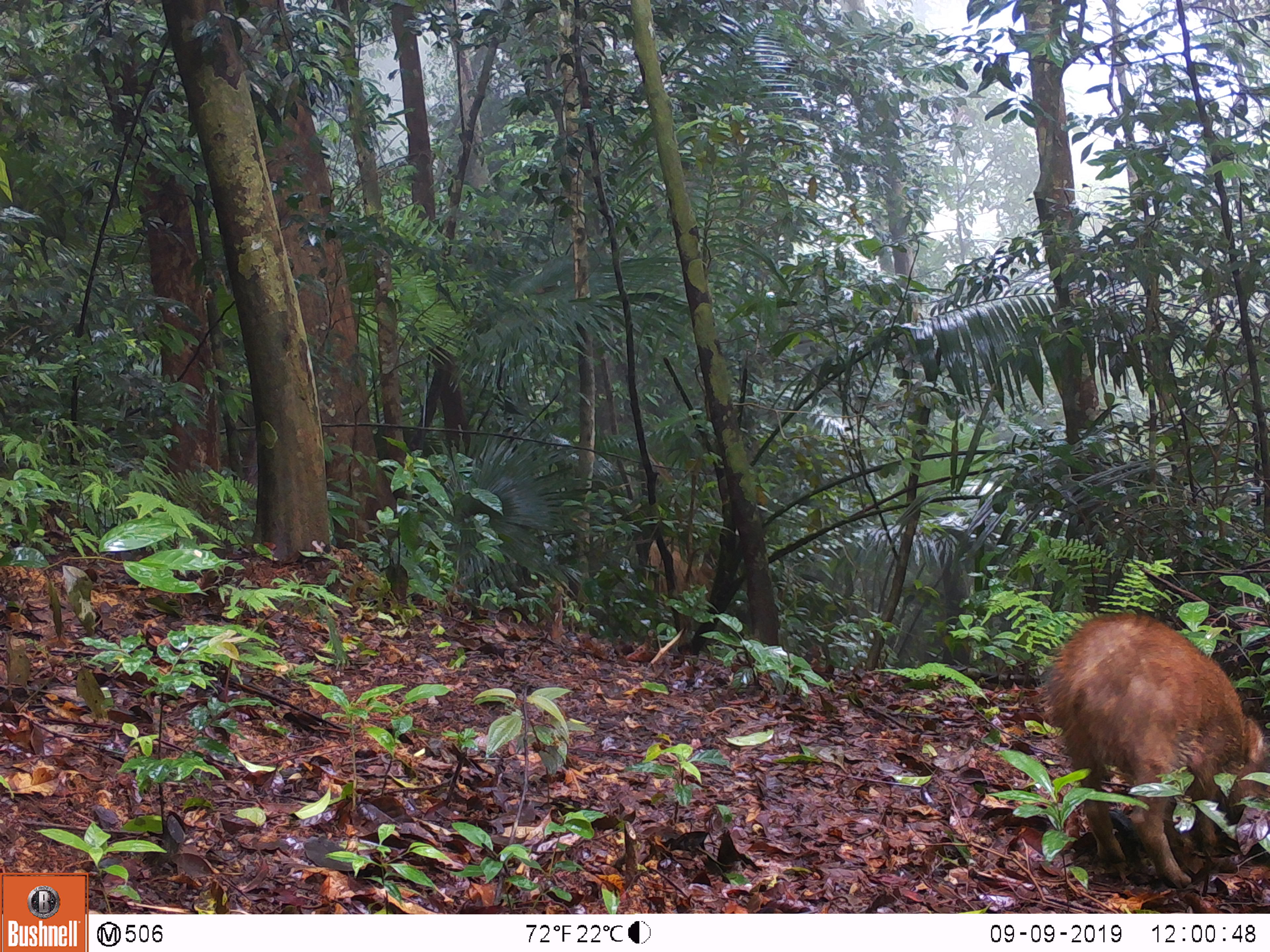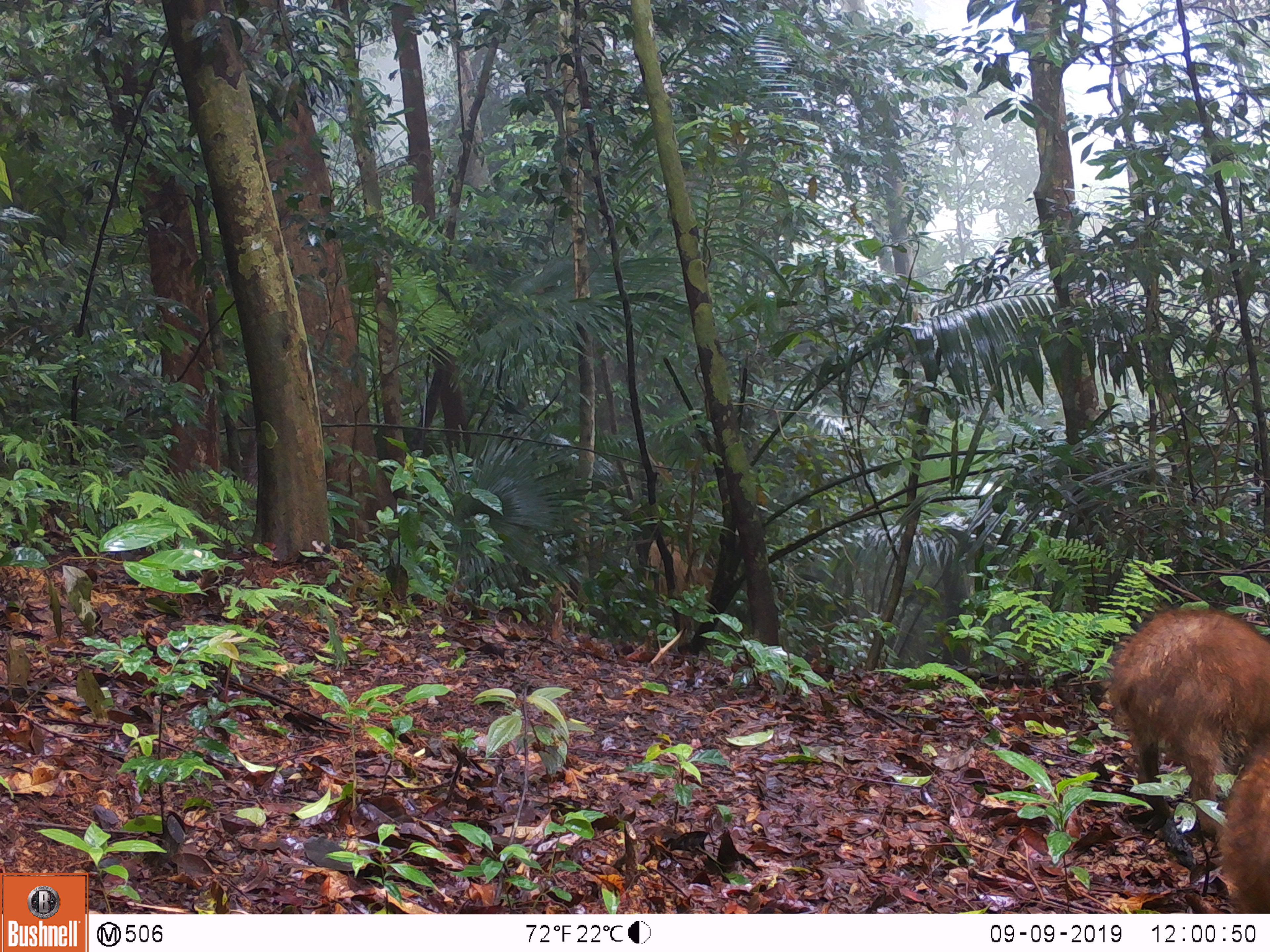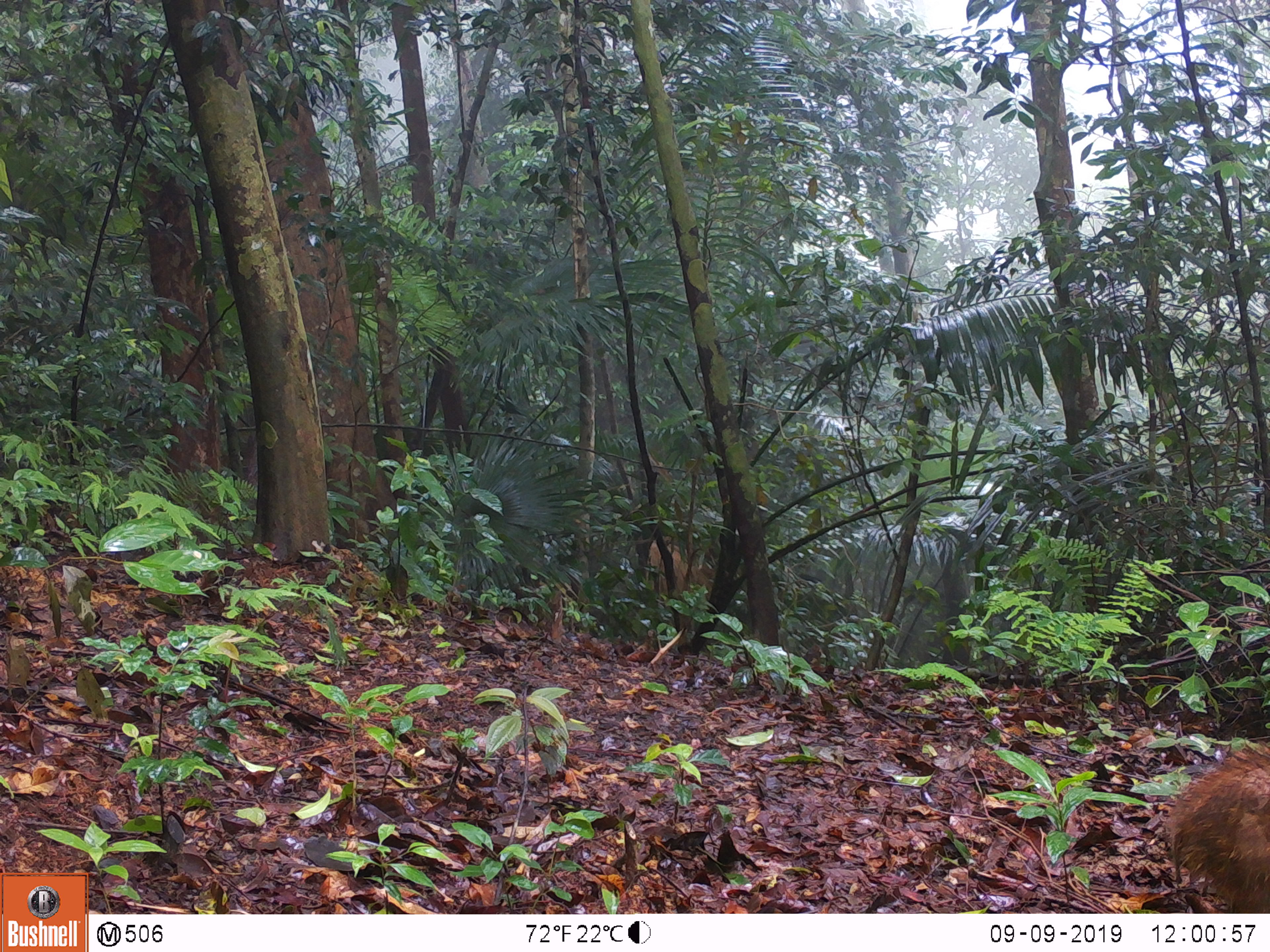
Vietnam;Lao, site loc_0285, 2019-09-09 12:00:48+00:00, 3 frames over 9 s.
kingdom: Animalia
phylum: Chordata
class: Mammalia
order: Artiodactyla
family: Suidae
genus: Sus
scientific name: Sus scrofa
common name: eurasian wild pig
Eurasian wild pig (Sus scrofa). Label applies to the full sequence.